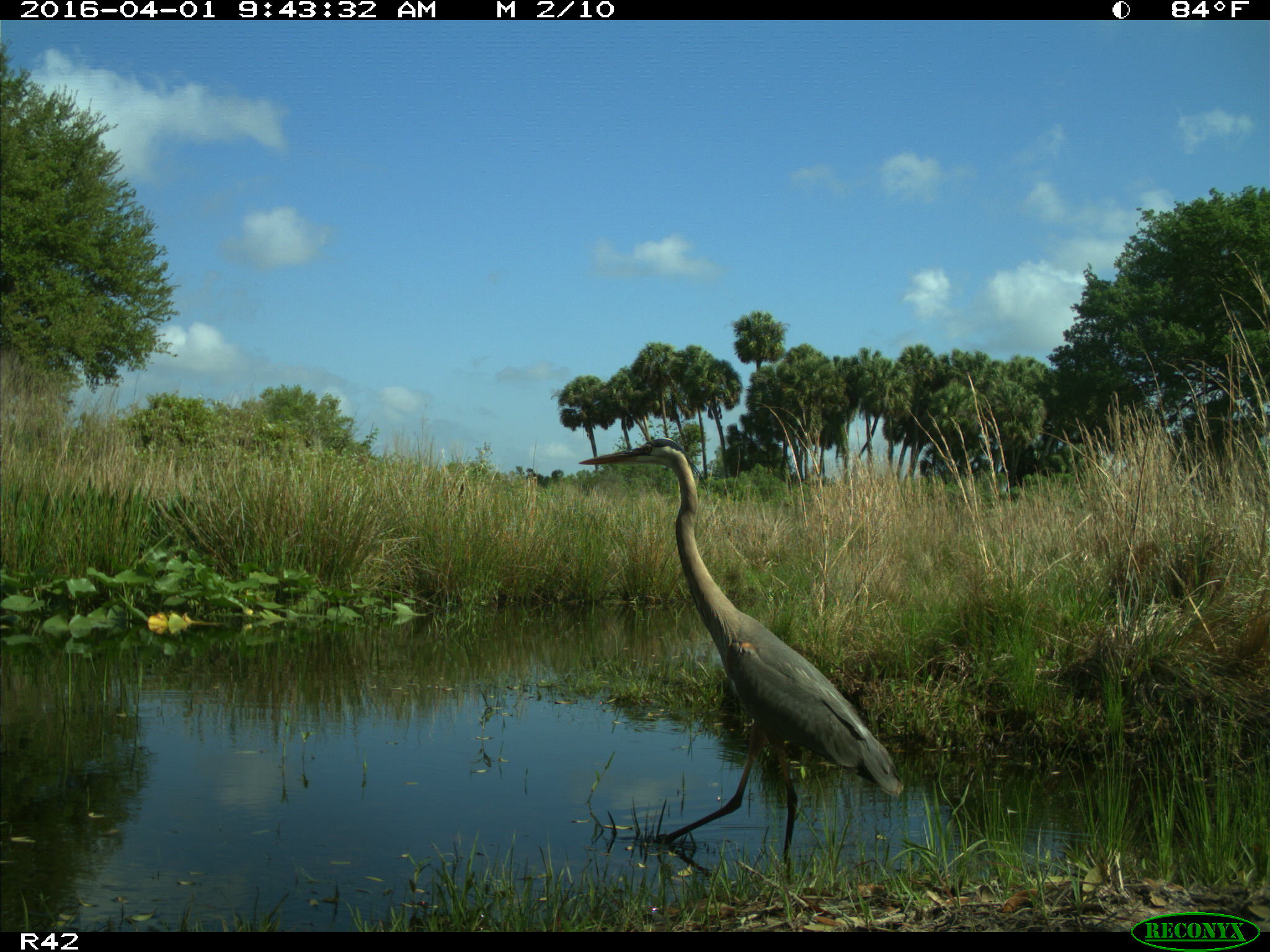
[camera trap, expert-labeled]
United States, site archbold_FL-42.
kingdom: Animalia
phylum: Chordata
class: Aves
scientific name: Aves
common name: birds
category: unidentified bird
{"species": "unidentified bird (birds) (Aves)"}